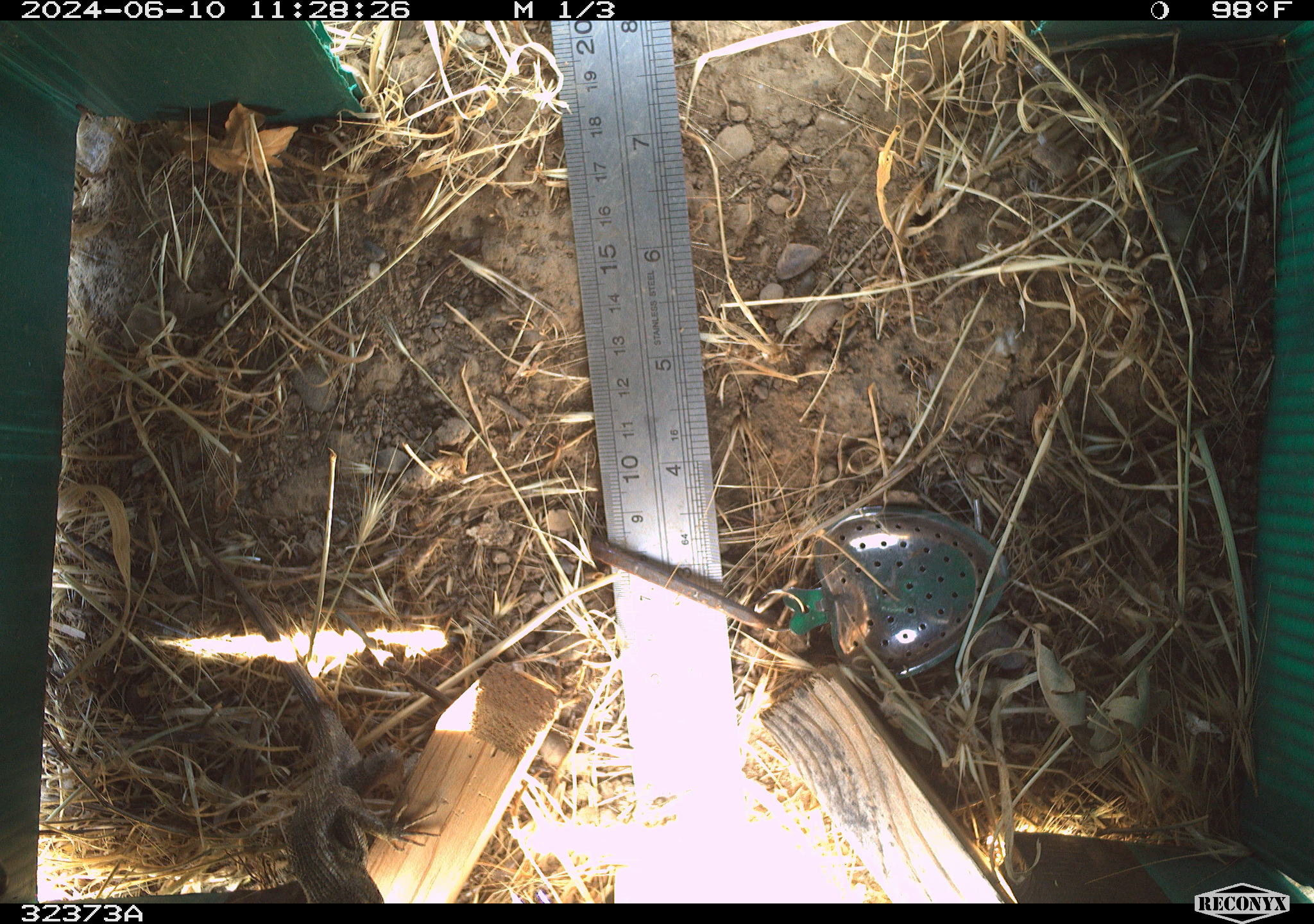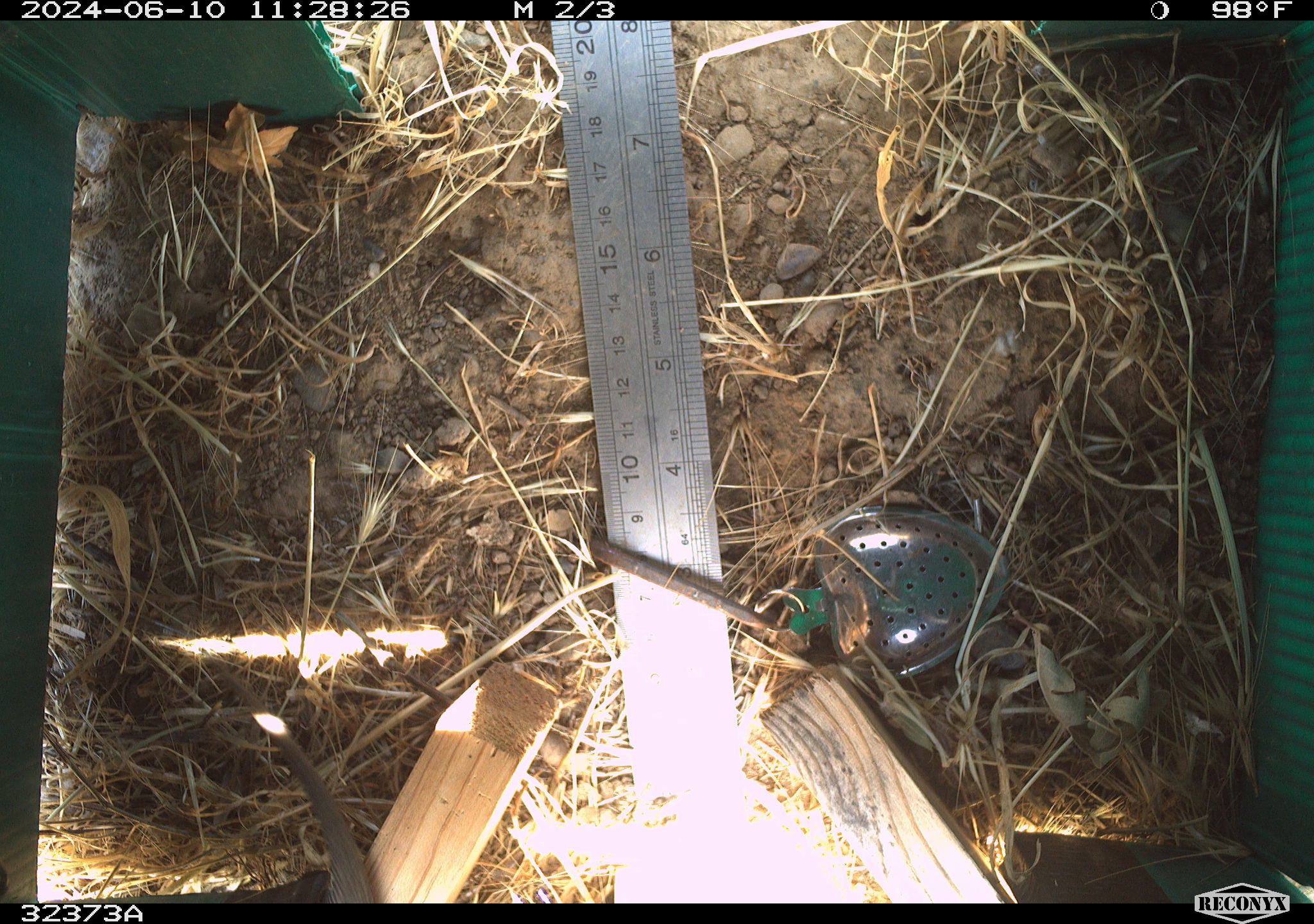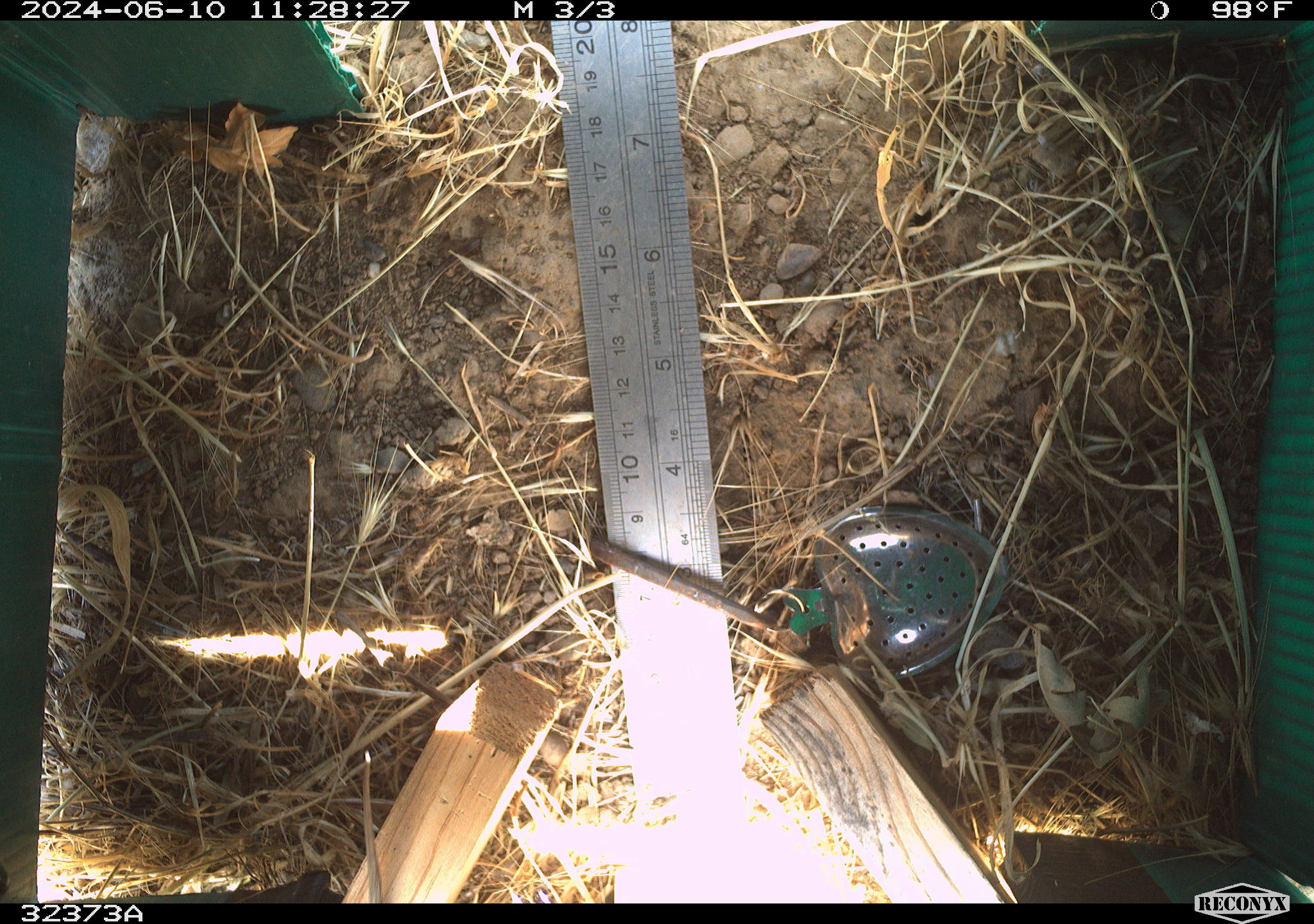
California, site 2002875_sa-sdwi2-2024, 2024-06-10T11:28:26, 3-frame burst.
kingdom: Animalia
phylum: Chordata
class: Reptilia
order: Squamata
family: Phrynosomatidae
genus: Sceloporus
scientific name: Sceloporus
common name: spiny lizards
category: sceloporus species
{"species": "sceloporus species (spiny lizards) (Sceloporus)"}